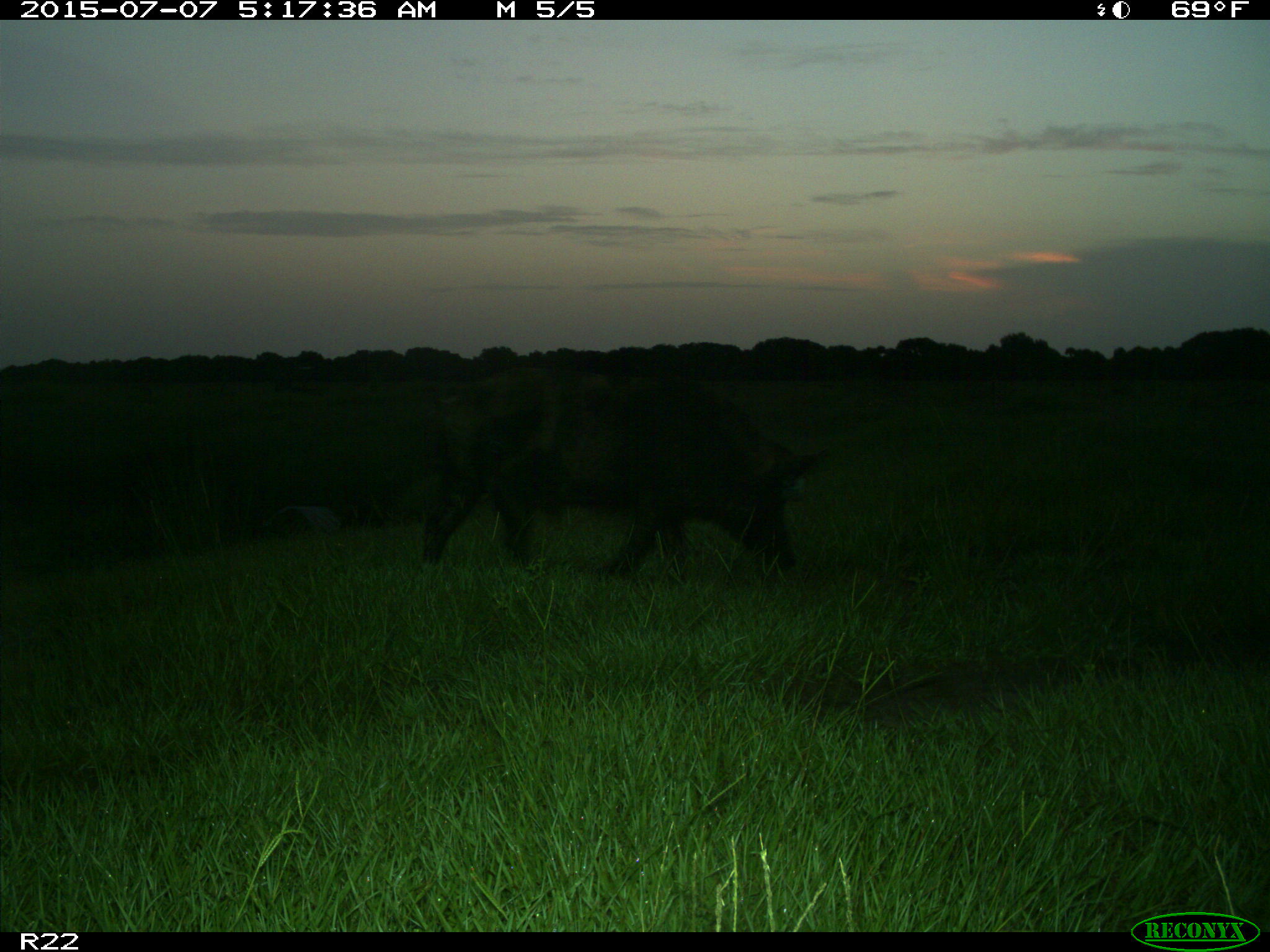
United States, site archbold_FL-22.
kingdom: Animalia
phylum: Chordata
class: Mammalia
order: Artiodactyla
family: Bovidae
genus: Bos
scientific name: Bos taurus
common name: domestic cow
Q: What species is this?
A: Bos taurus (domestic cow).